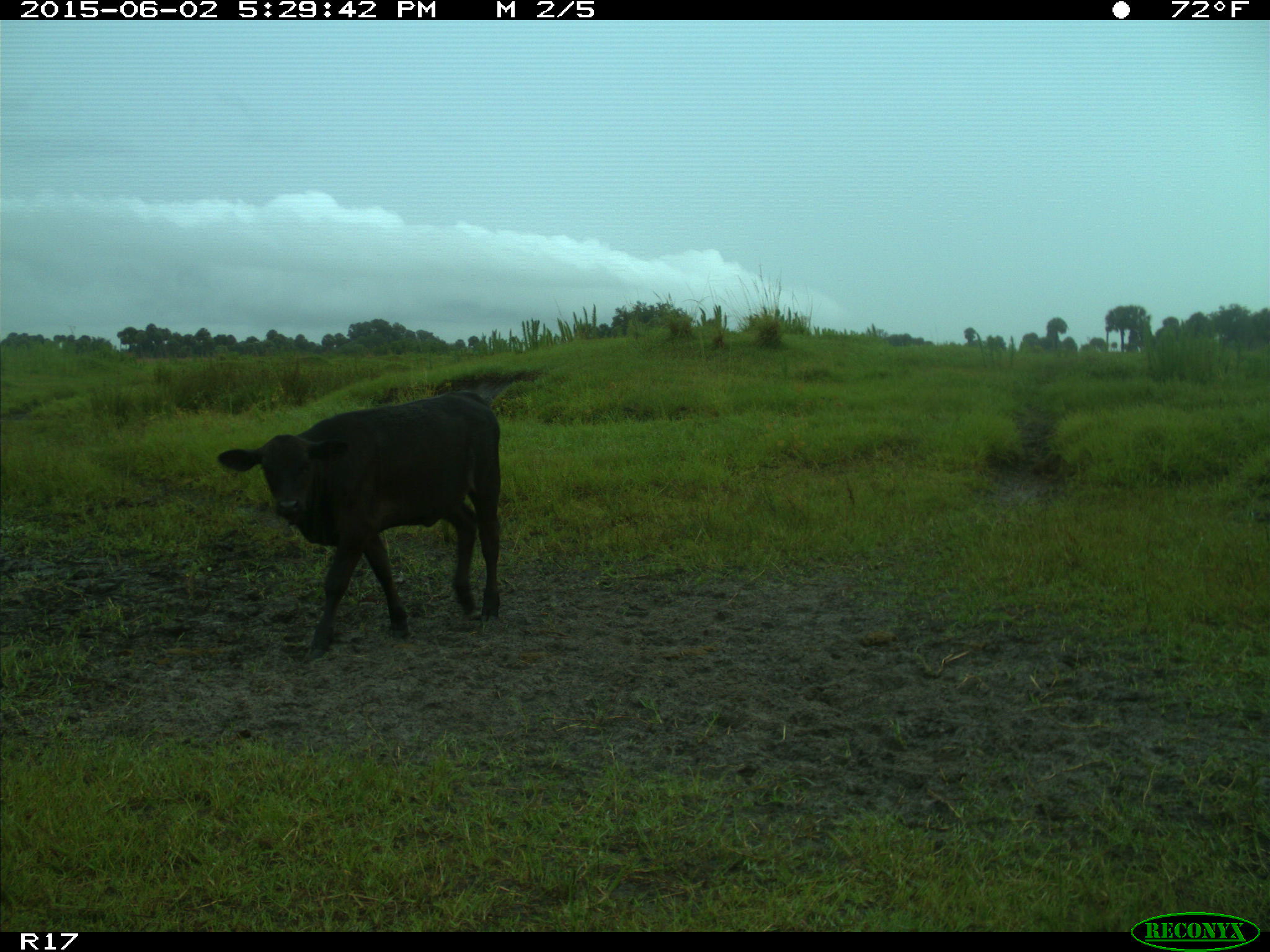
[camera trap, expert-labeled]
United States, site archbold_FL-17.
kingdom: Animalia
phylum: Chordata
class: Mammalia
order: Artiodactyla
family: Bovidae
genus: Bos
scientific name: Bos taurus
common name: domestic cow